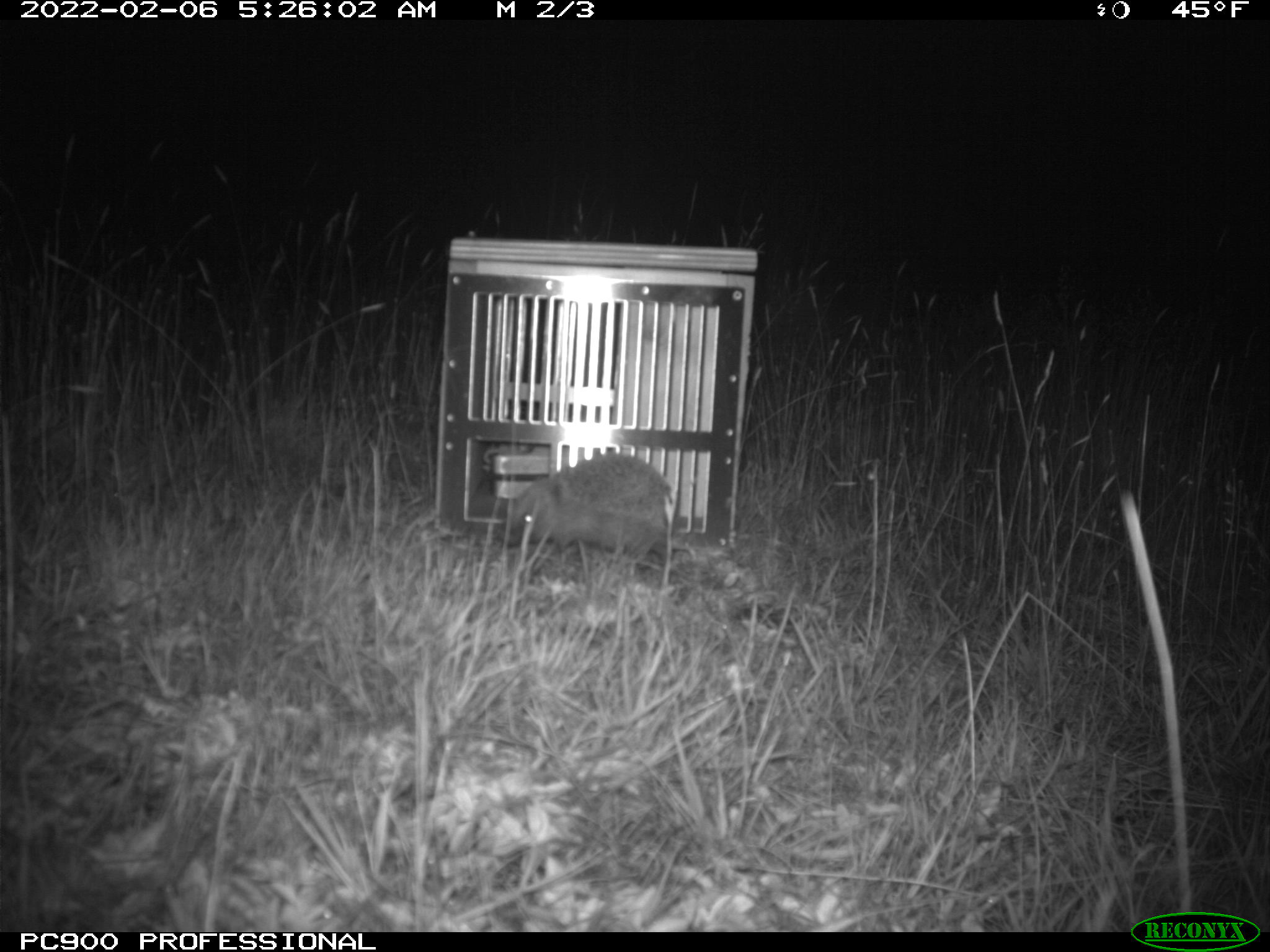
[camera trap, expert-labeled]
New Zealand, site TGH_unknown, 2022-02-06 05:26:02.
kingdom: Animalia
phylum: Chordata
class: Mammalia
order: Eulipotyphla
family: Erinaceidae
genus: Erinaceus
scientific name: Erinaceus europaeus europaeus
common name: european hedgehog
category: hedgehog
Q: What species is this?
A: Hedgehog (european hedgehog) (Erinaceus europaeus europaeus).